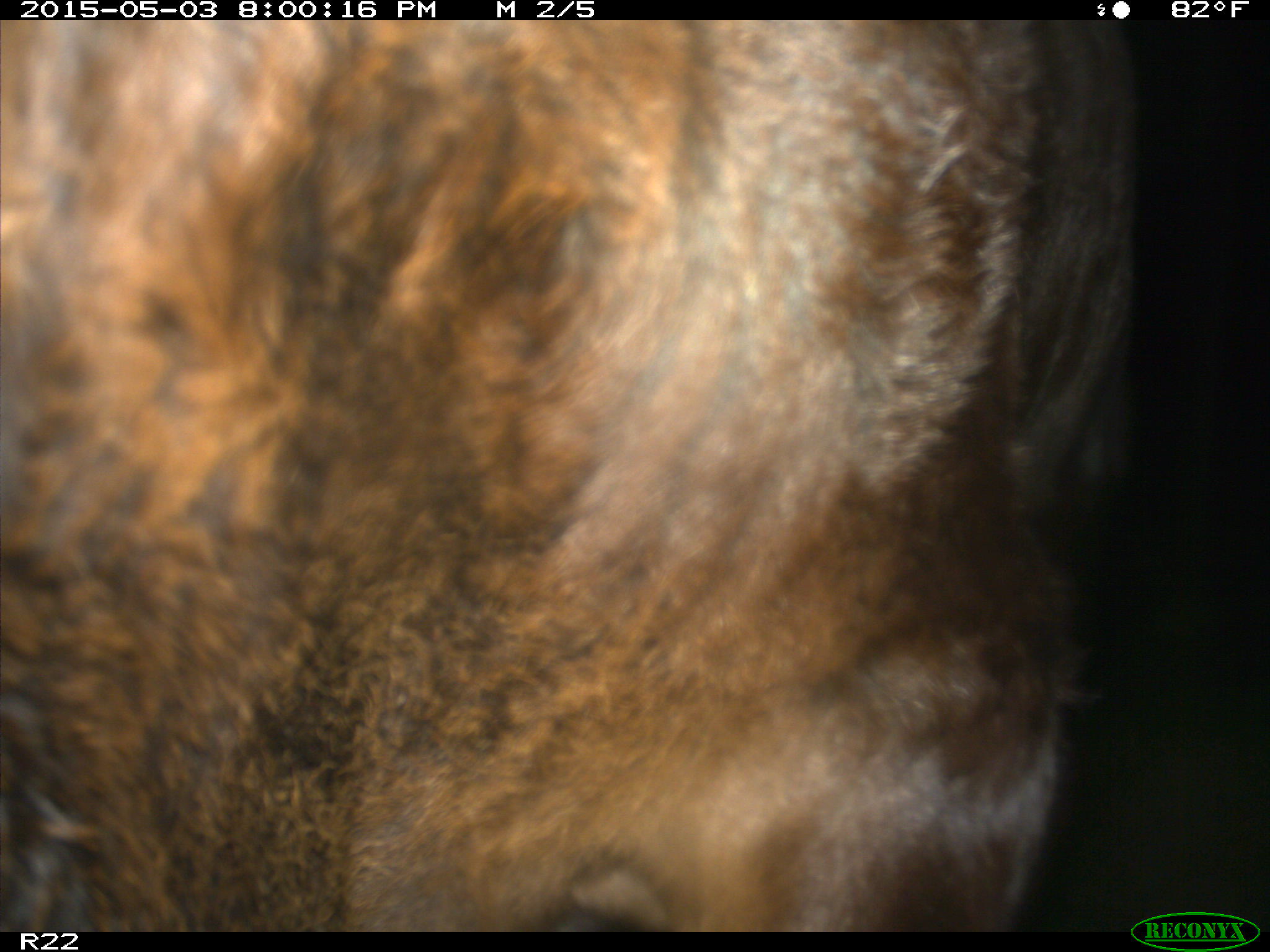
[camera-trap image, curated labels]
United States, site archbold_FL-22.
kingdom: Animalia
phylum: Chordata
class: Mammalia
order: Artiodactyla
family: Bovidae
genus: Bos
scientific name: Bos taurus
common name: domestic cow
Bos taurus (domestic cow).